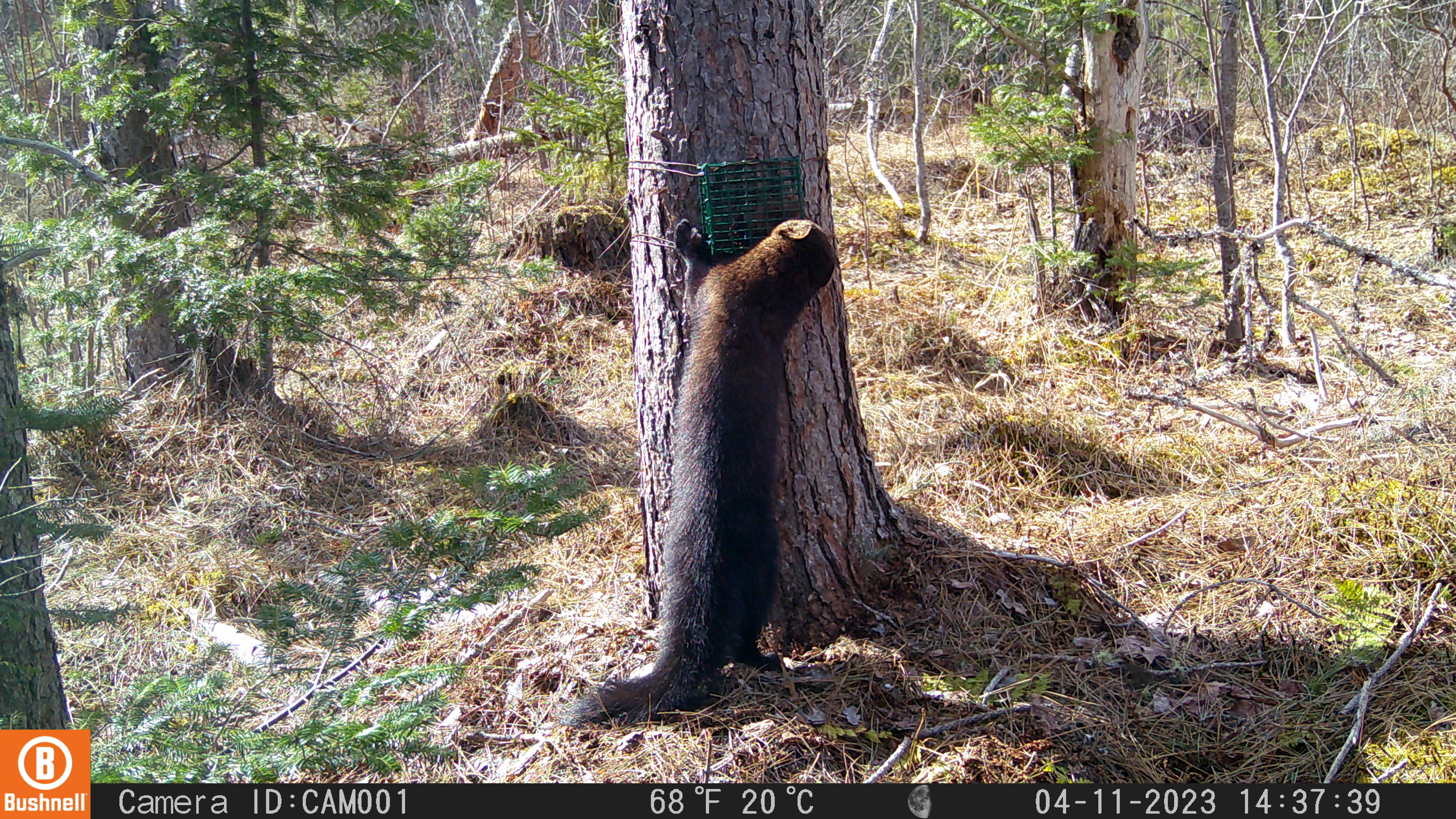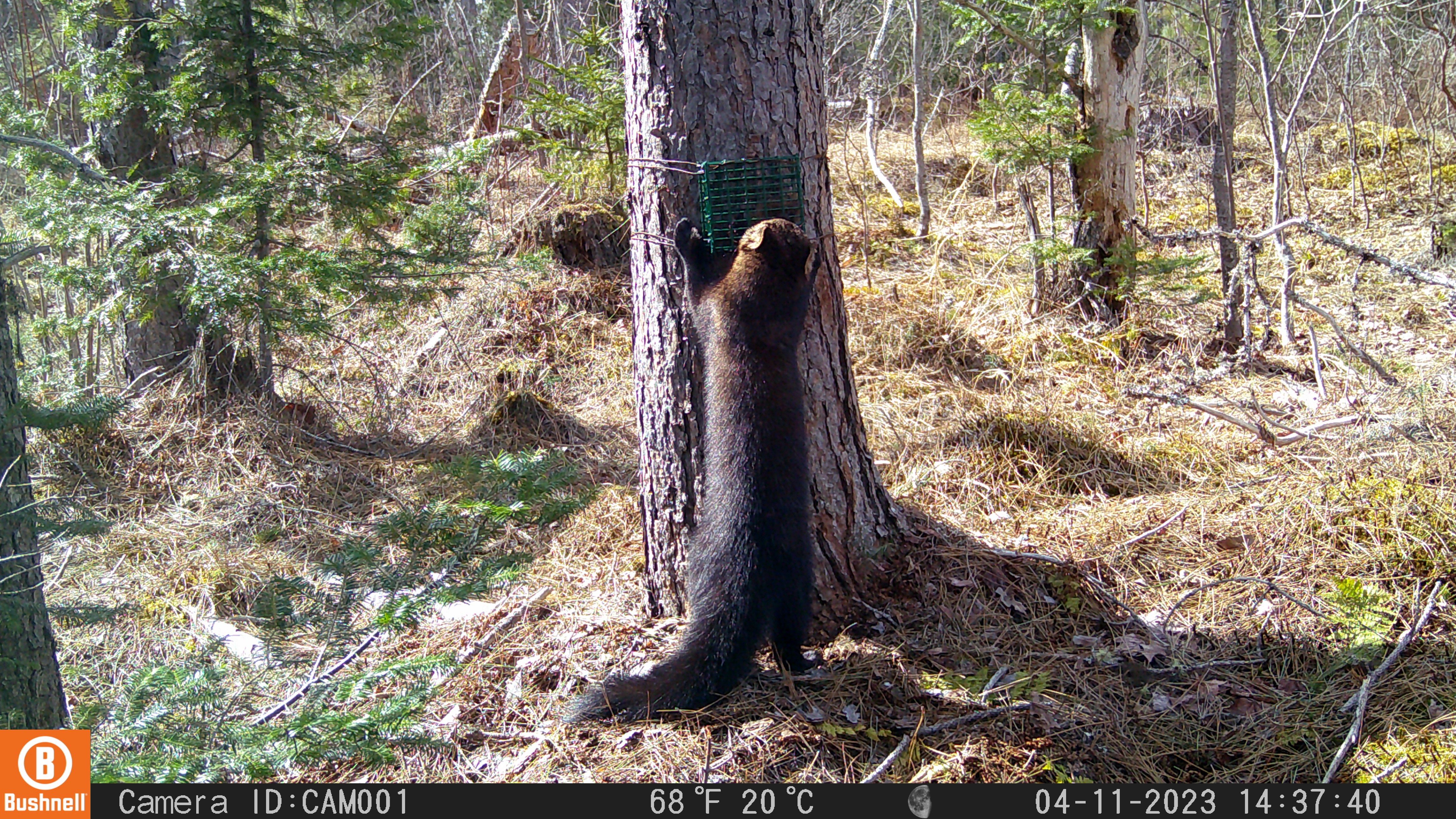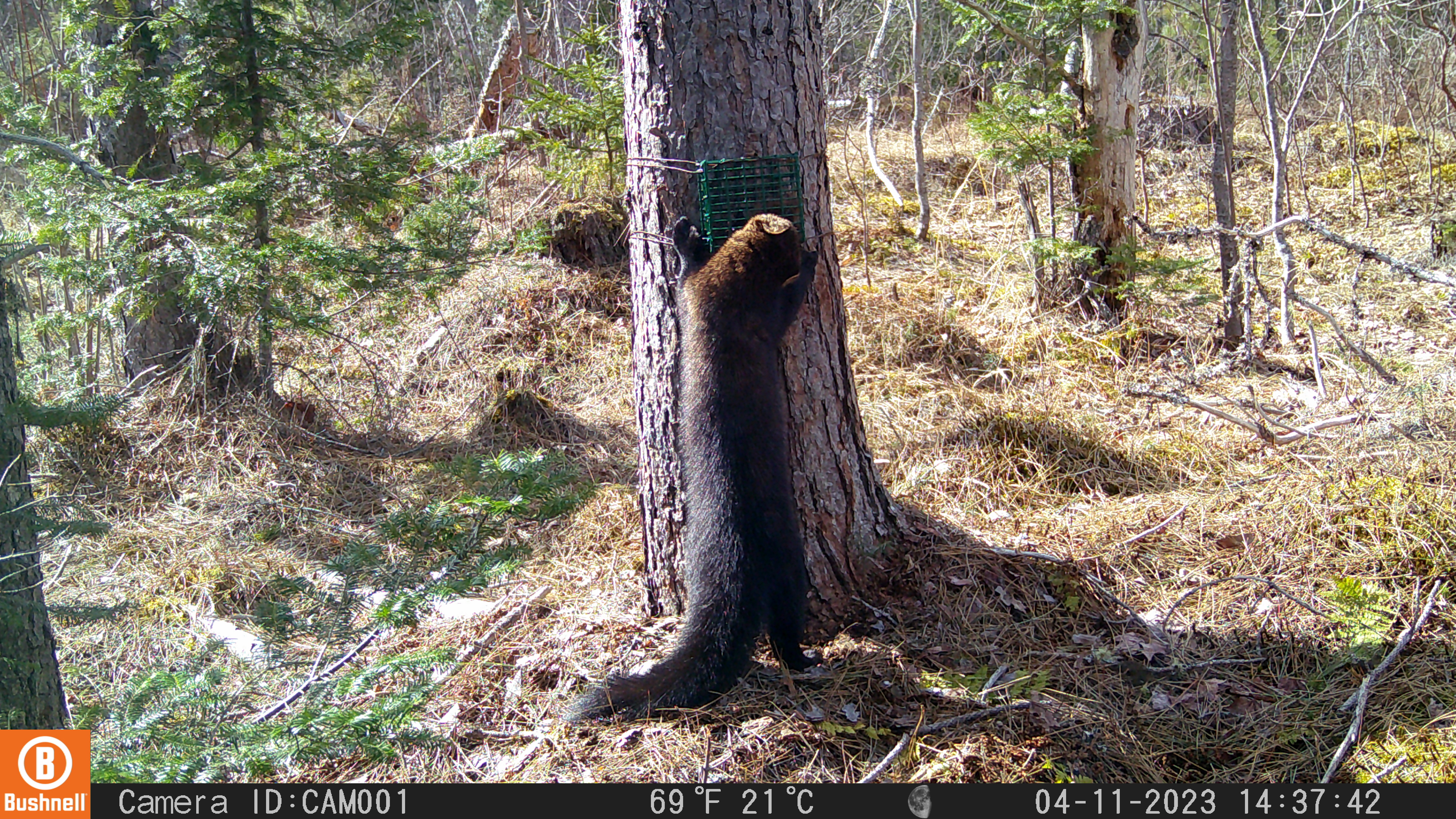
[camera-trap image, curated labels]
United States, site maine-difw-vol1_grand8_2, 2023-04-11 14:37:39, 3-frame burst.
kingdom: Animalia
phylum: Chordata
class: Mammalia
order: Carnivora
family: Mustelidae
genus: Pekania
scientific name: Pekania pennanti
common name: fisher